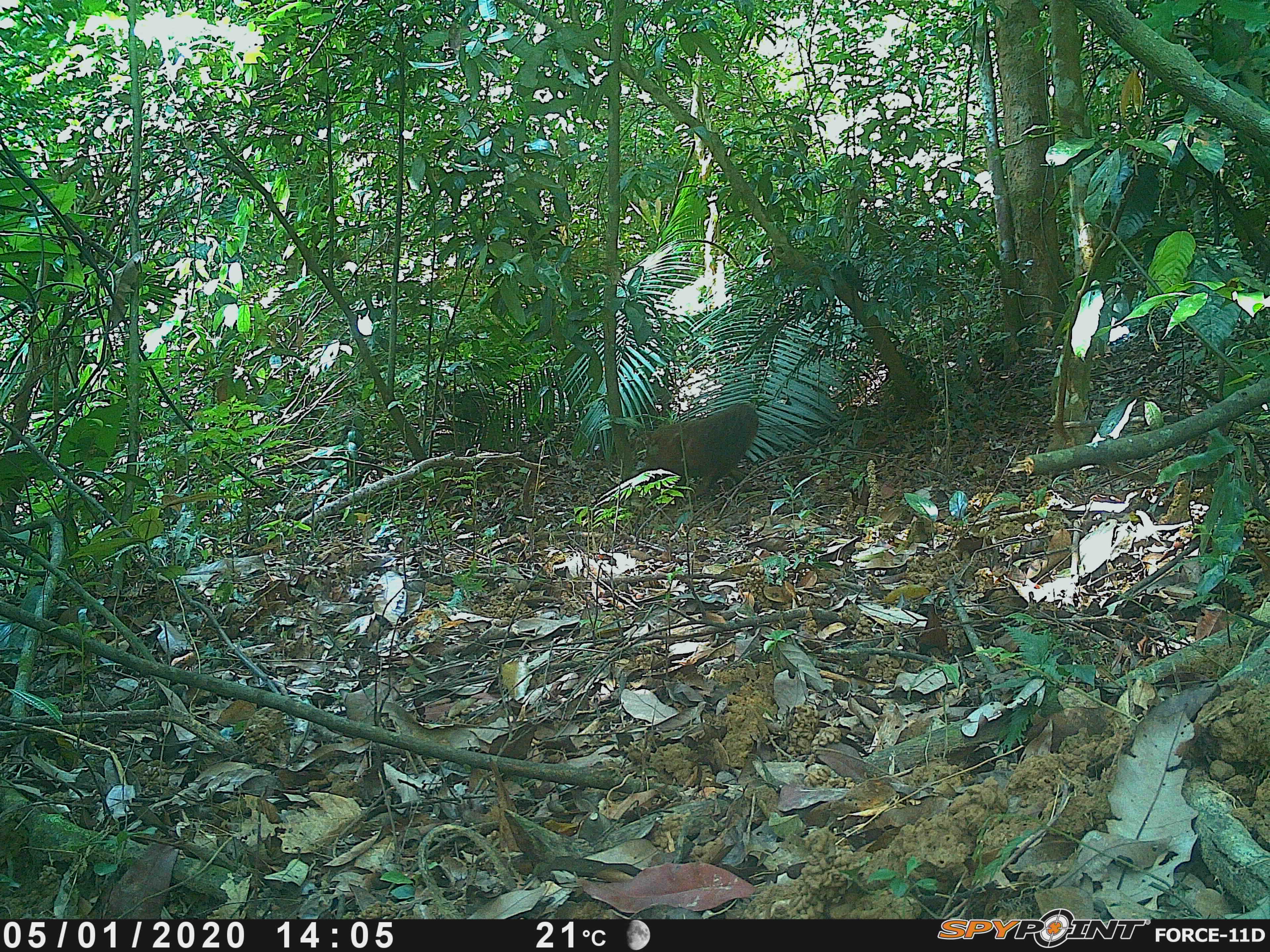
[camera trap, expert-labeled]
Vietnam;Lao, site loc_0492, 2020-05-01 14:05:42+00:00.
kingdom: Animalia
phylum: Chordata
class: Mammalia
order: Primates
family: Cercopithecidae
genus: Macaca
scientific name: Macaca arctoides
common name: stump-tailed macaque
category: stump tailed macaque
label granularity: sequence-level